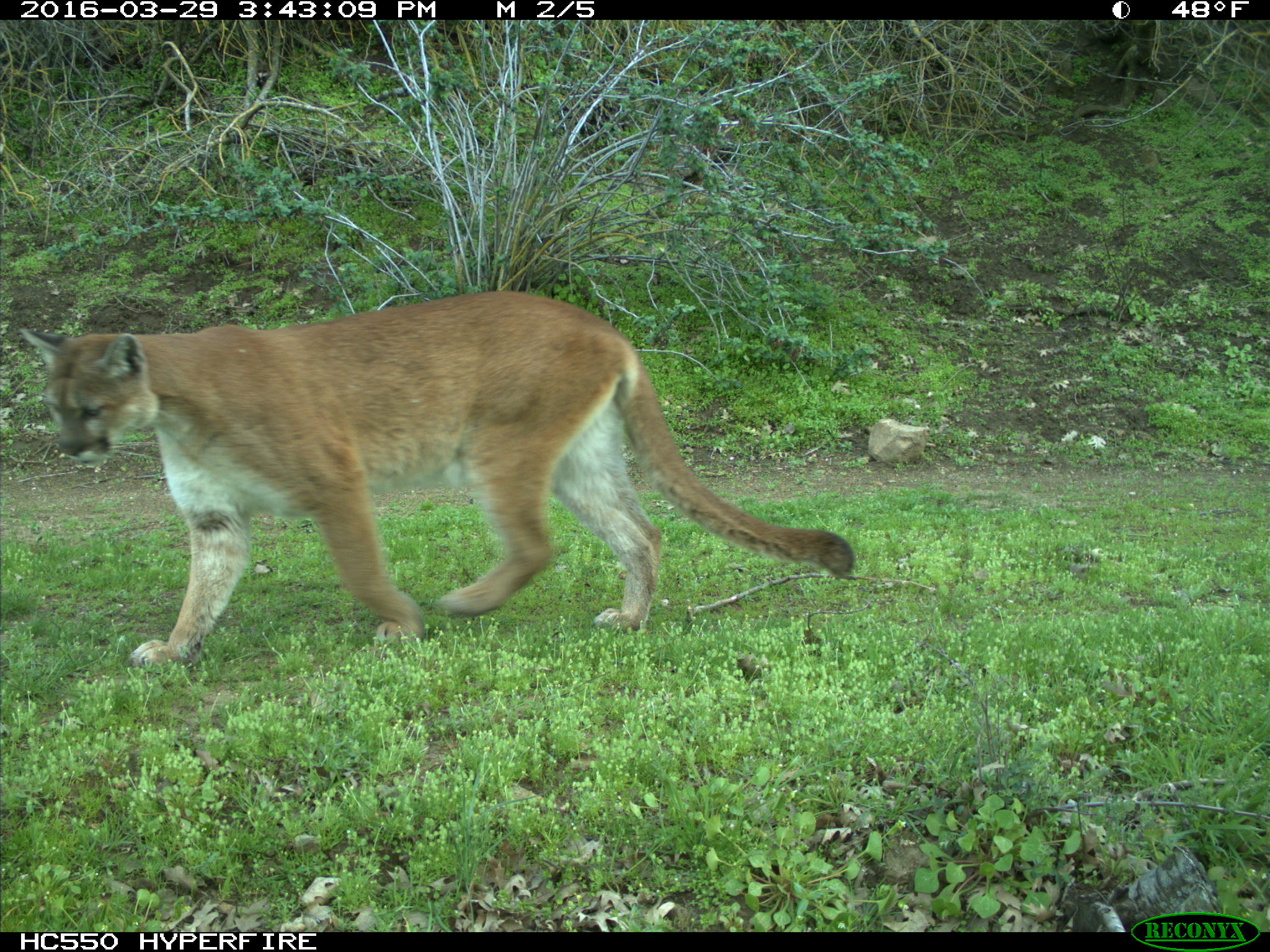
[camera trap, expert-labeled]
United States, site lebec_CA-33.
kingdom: Animalia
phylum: Chordata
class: Mammalia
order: Carnivora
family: Felidae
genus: Puma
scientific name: Puma concolor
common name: mountain lion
Puma concolor (mountain lion).